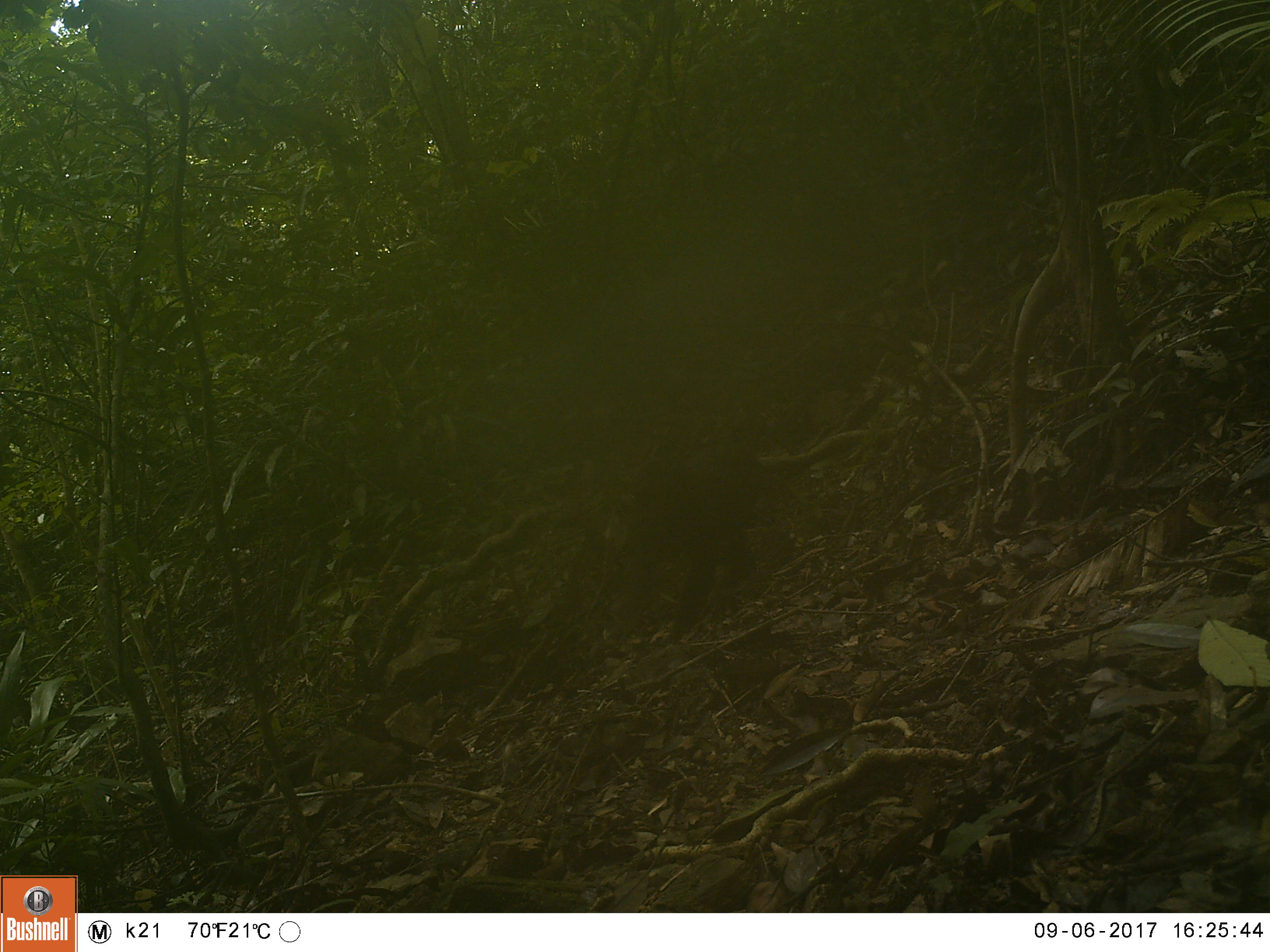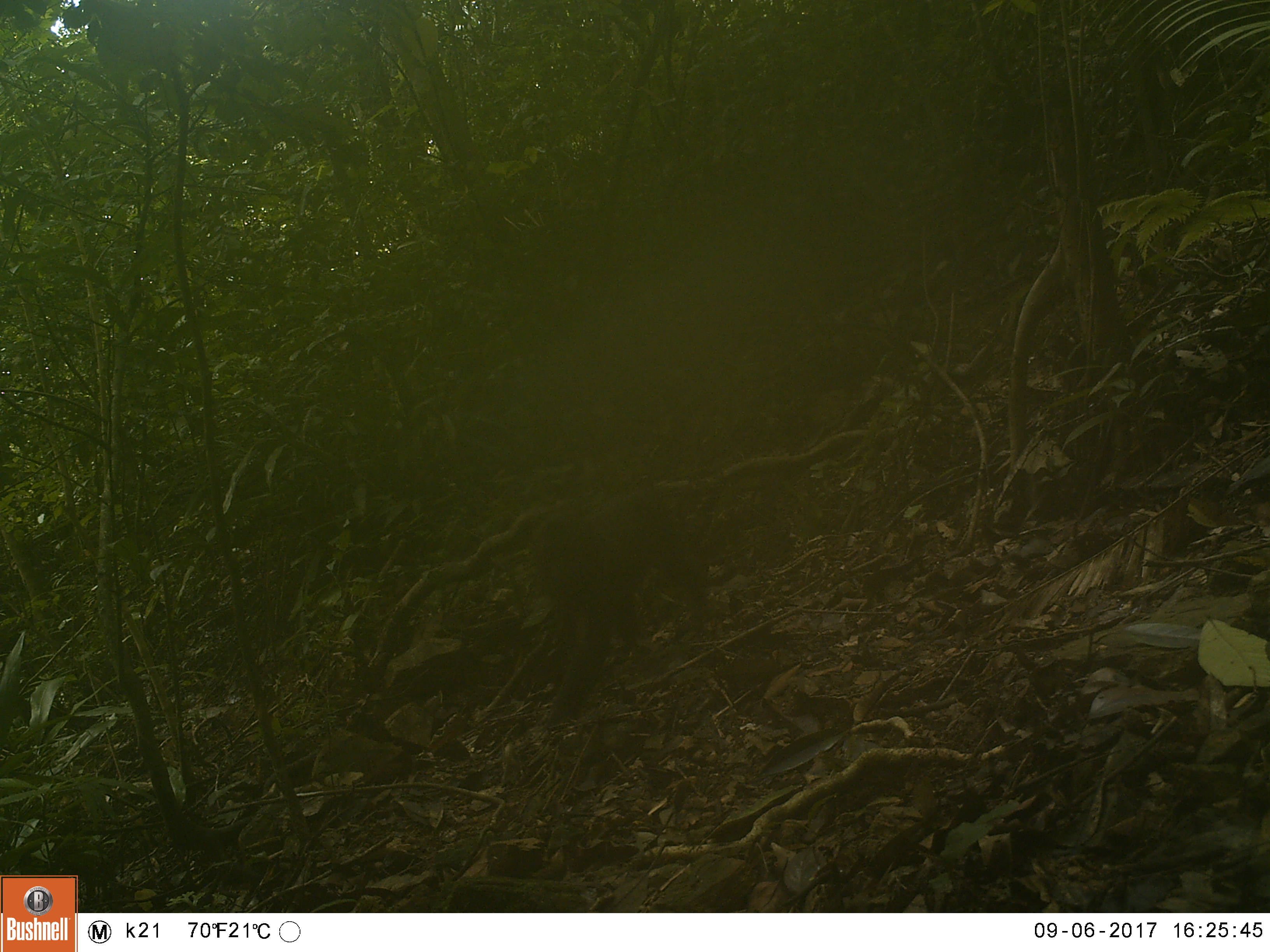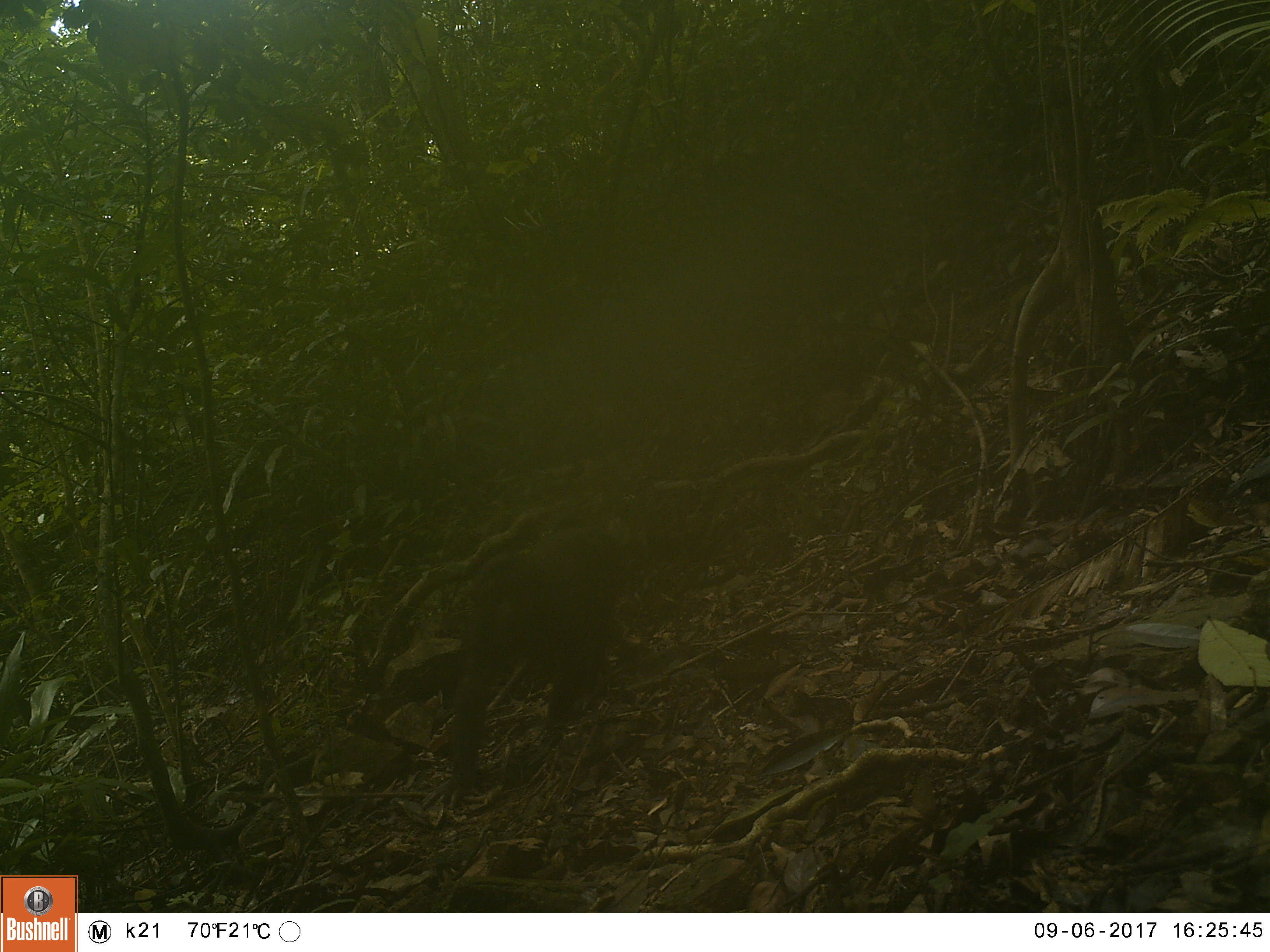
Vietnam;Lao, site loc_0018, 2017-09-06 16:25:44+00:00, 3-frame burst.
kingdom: Animalia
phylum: Chordata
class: Mammalia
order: Primates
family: Cercopithecidae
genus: Macaca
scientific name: Macaca arctoides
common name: stump-tailed macaque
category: stump tailed macaque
Stump tailed macaque (stump-tailed macaque) (Macaca arctoides). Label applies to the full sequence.